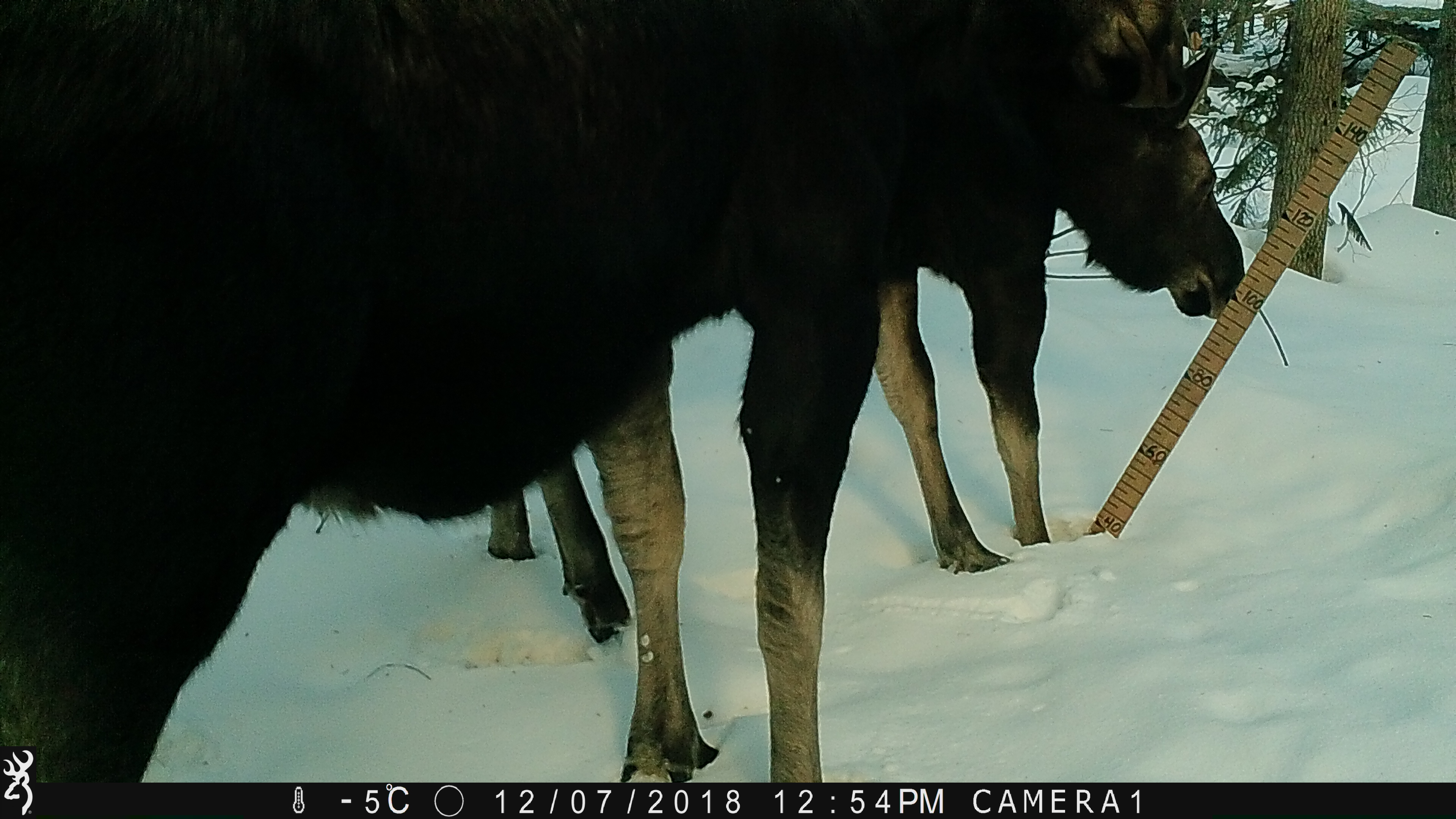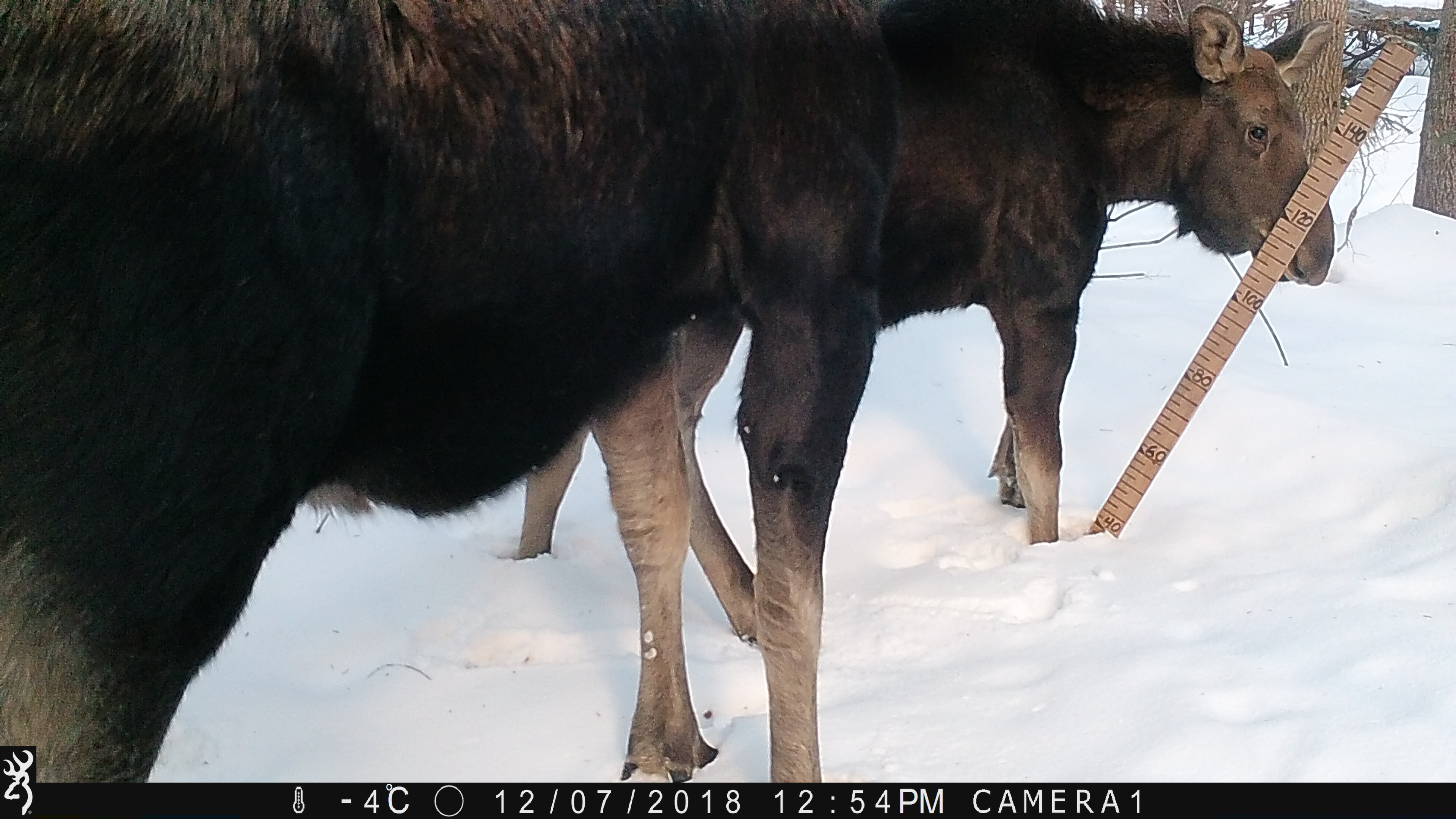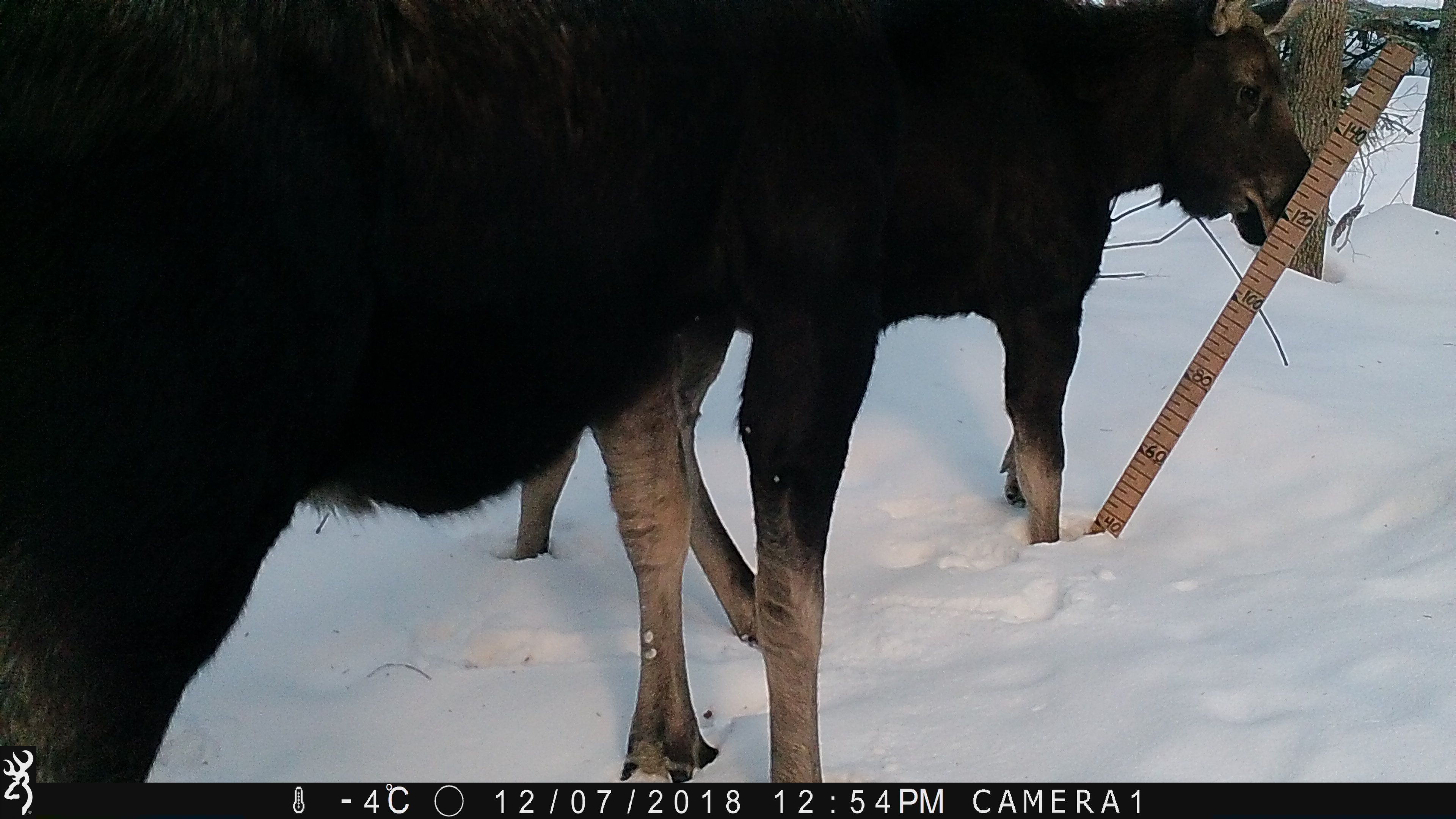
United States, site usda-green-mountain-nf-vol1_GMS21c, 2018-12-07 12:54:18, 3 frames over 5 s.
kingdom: Animalia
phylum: Chordata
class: Mammalia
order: Artiodactyla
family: Cervidae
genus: Alces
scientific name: Alces alces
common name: moose